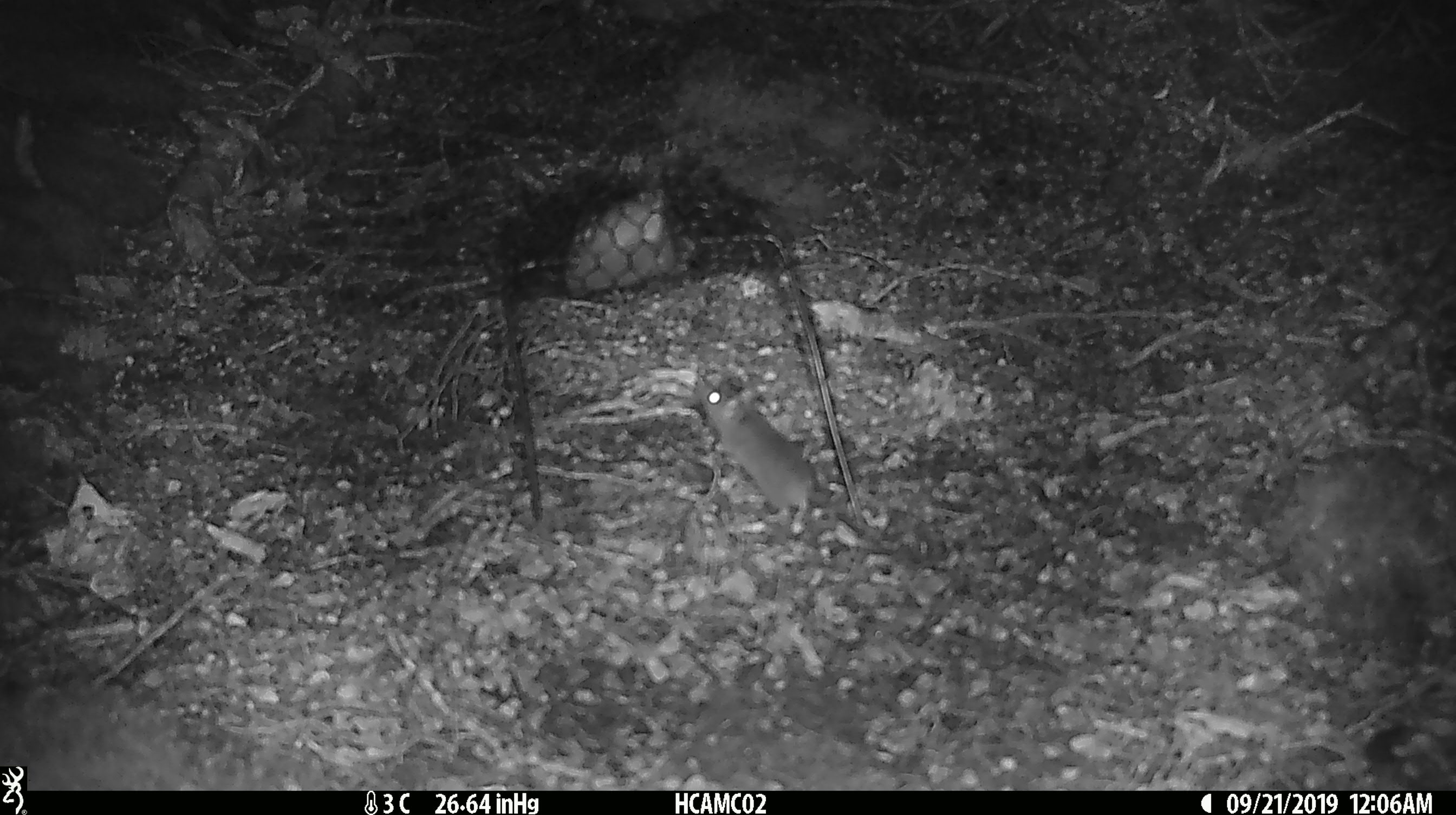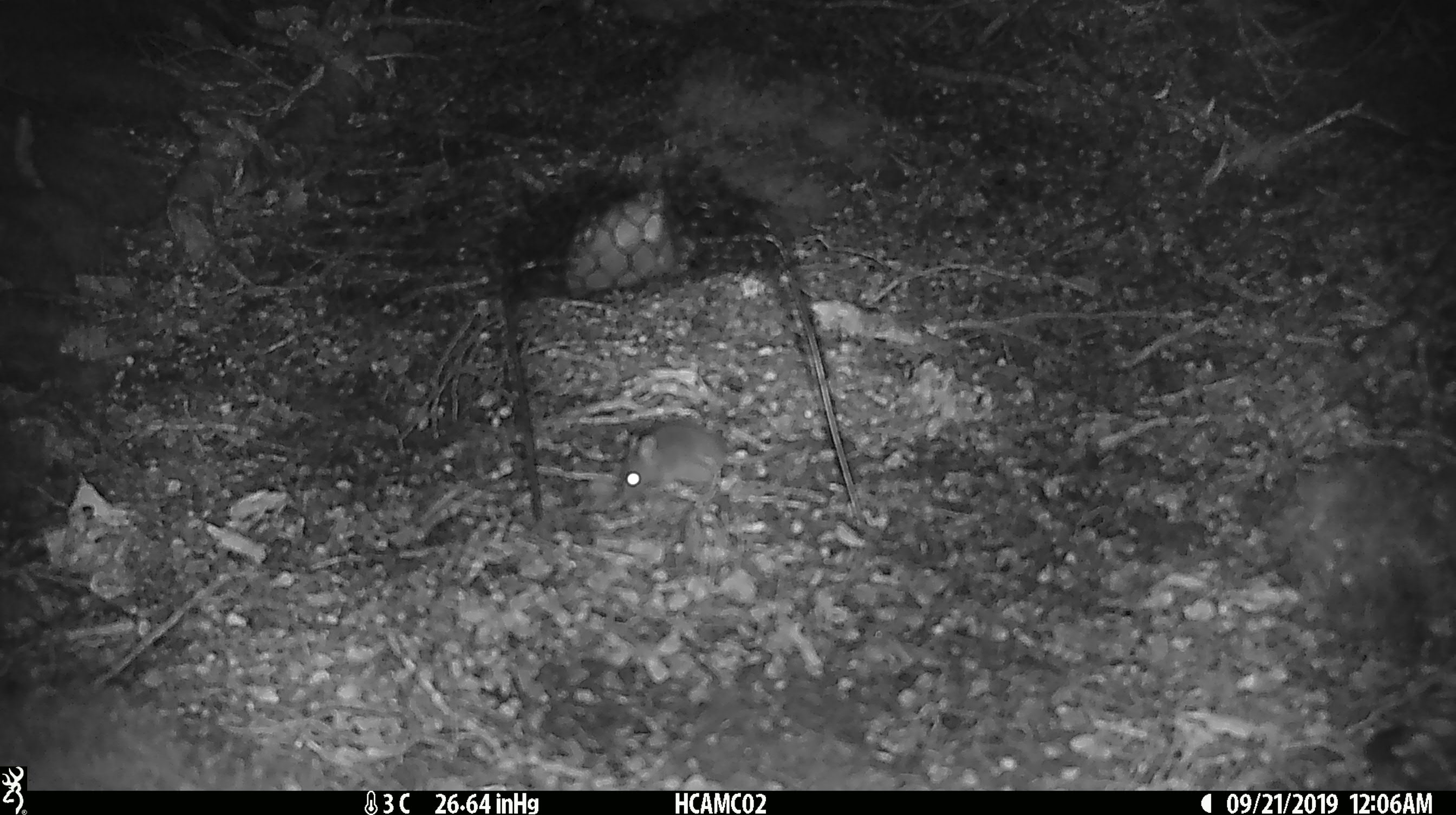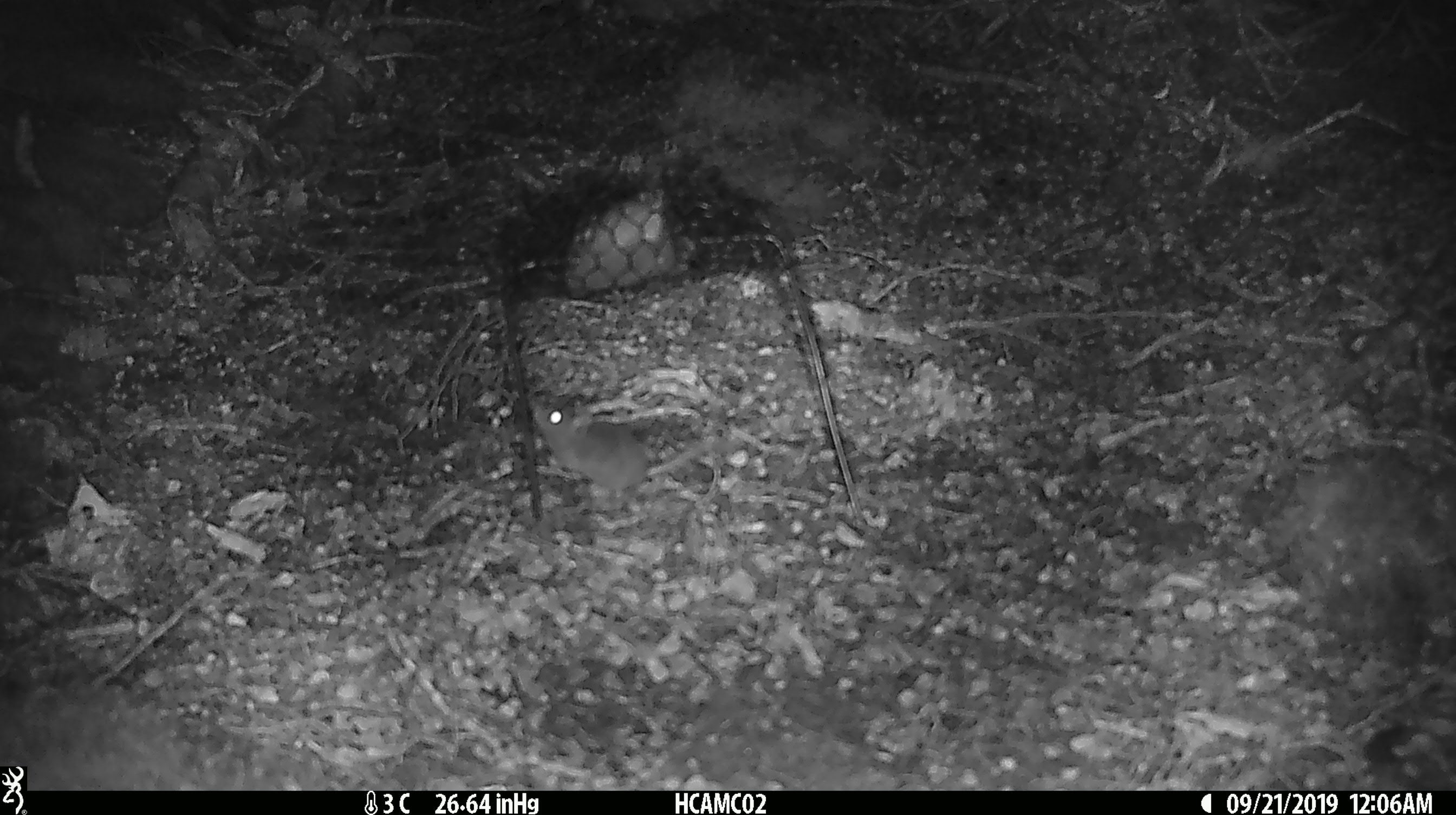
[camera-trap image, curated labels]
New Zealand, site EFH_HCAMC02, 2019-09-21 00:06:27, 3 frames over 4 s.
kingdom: Animalia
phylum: Chordata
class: Mammalia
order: Rodentia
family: Muridae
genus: Mus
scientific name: Mus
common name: mouse